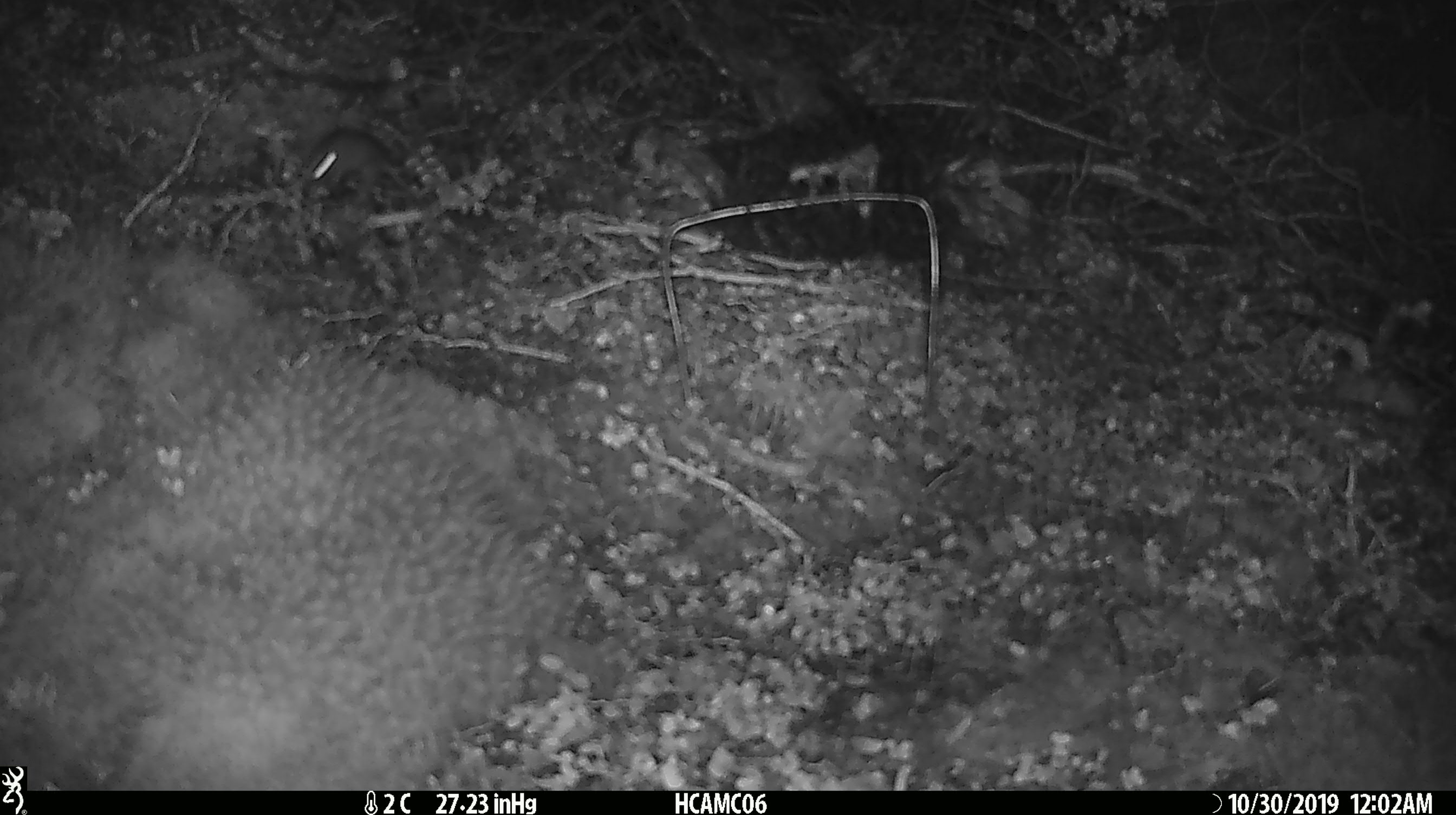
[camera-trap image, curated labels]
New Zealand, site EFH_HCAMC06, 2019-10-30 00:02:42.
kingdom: Animalia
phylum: Chordata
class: Mammalia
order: Rodentia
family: Muridae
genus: Mus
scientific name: Mus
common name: mouse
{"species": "mouse (Mus)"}